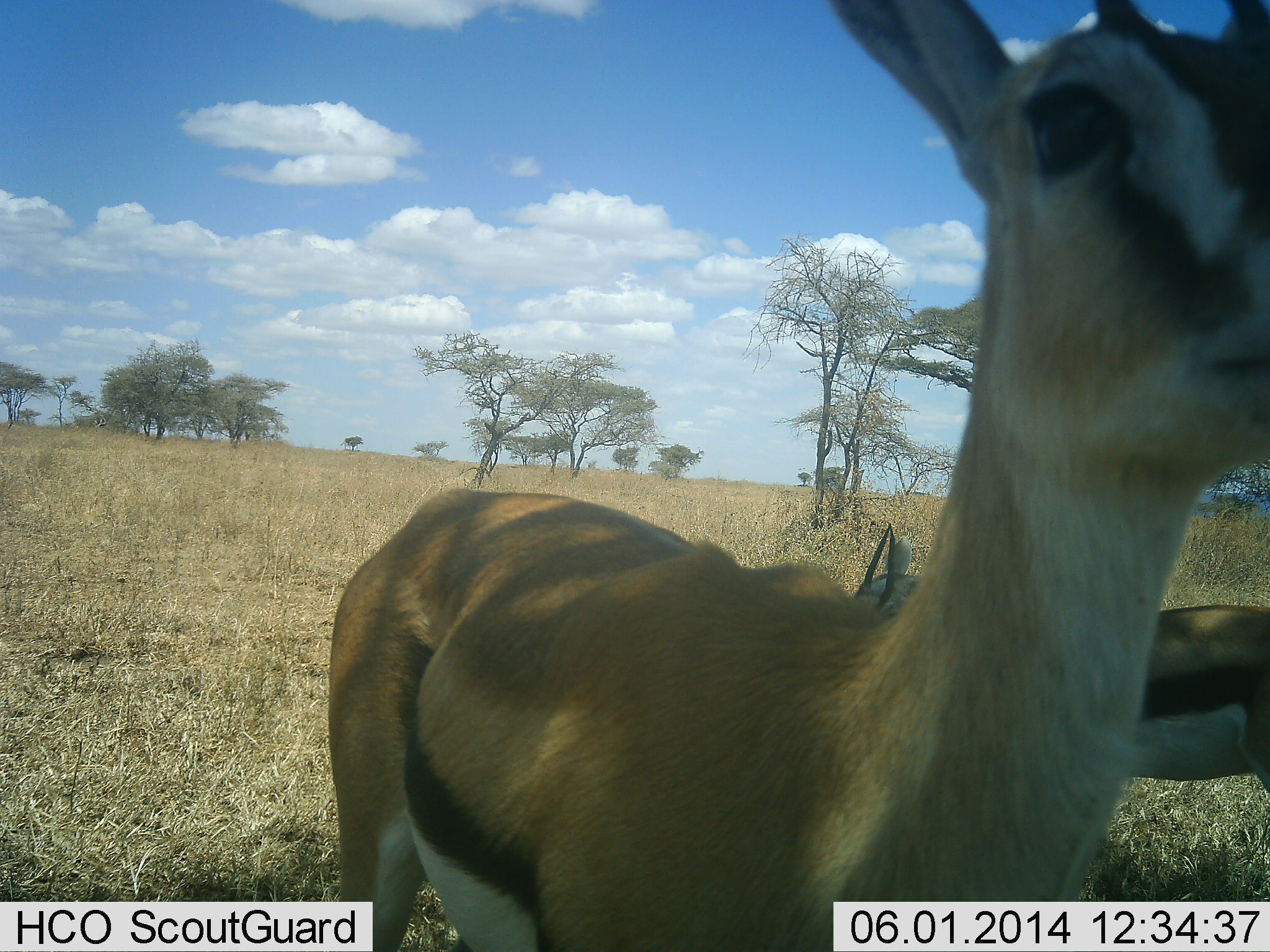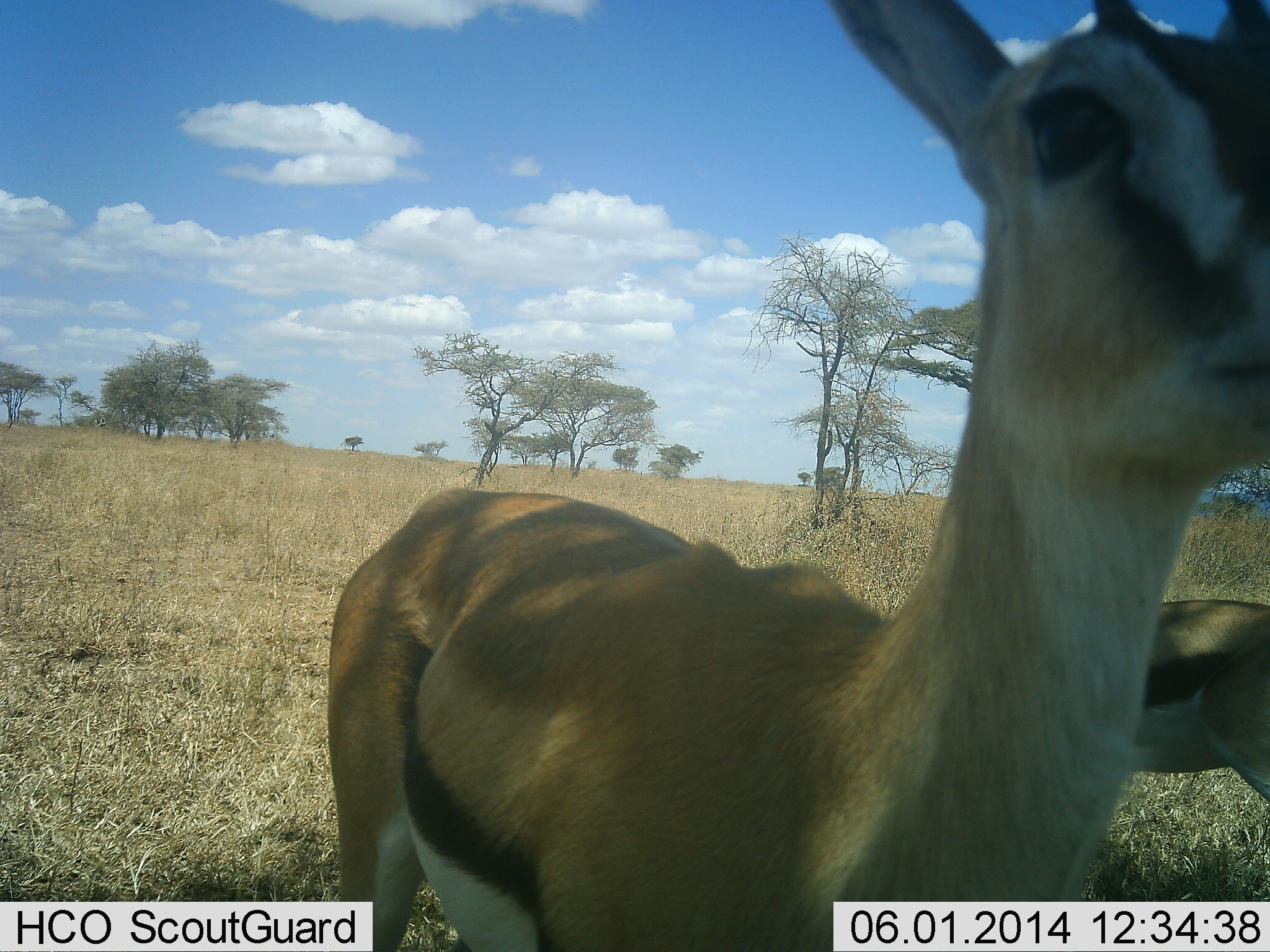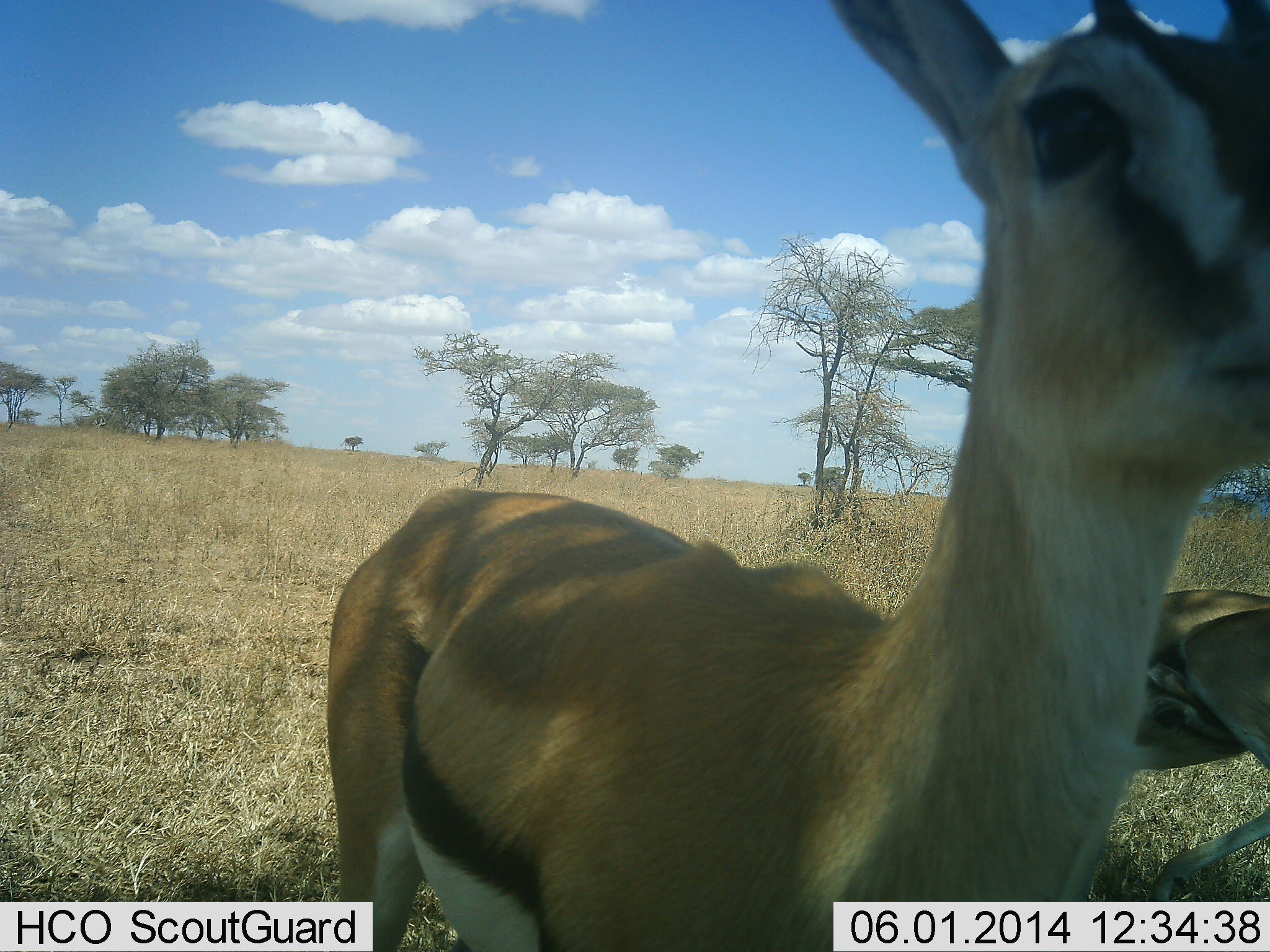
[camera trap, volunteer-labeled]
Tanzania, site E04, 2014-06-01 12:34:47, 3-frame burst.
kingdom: Animalia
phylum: Chordata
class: Mammalia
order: Artiodactyla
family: Bovidae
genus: Eudorcas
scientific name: Eudorcas thomsonii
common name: thomson's gazelle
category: gazellethomsons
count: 2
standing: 100%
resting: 0%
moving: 10%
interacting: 0%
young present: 10%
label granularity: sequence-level